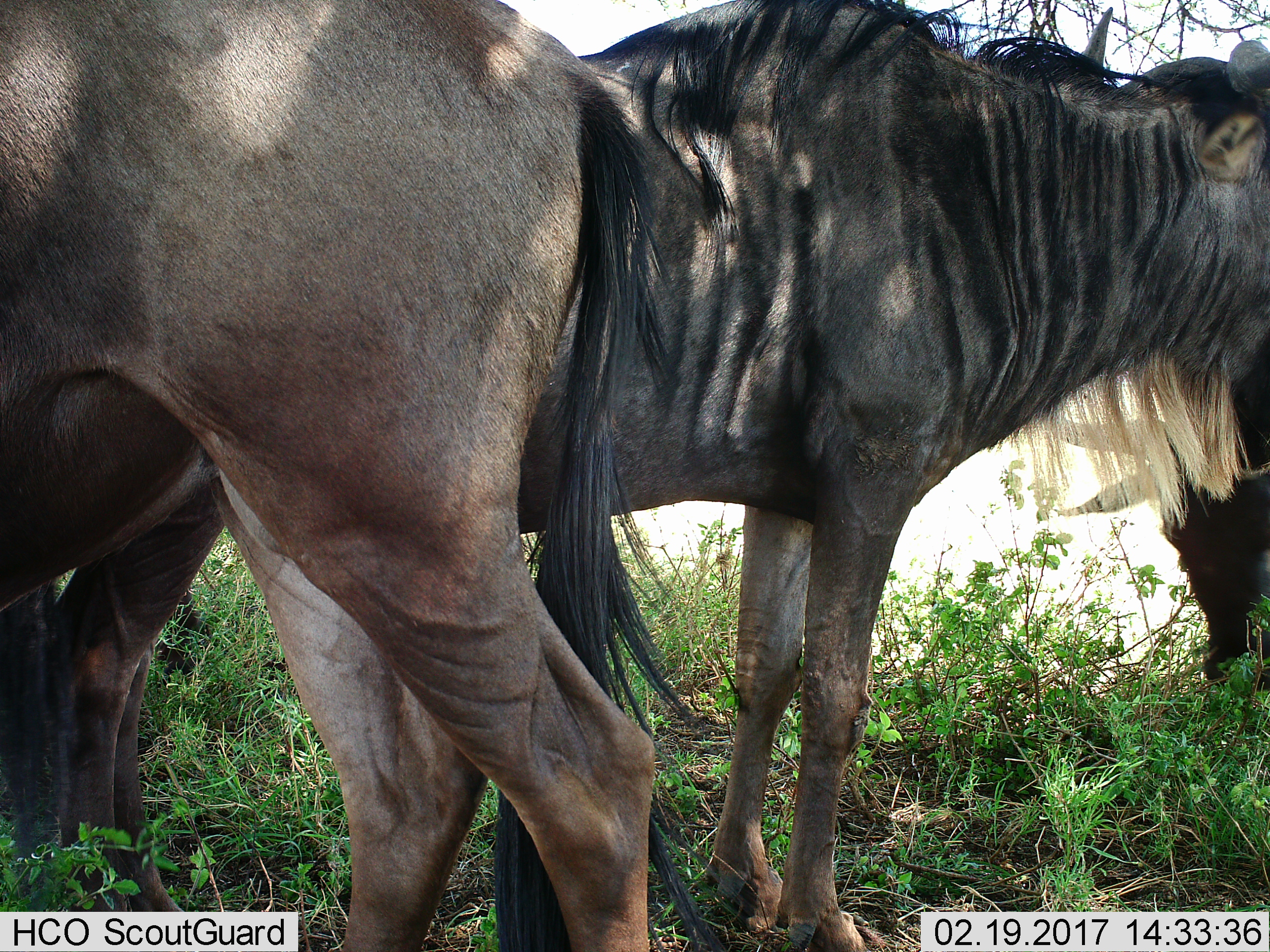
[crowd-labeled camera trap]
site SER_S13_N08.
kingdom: Animalia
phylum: Chordata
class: Mammalia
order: Artiodactyla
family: Bovidae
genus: Connochaetes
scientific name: Connochaetes taurinus taurinus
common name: blue wildebeest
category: wildebeestblue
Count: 3.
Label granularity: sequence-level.